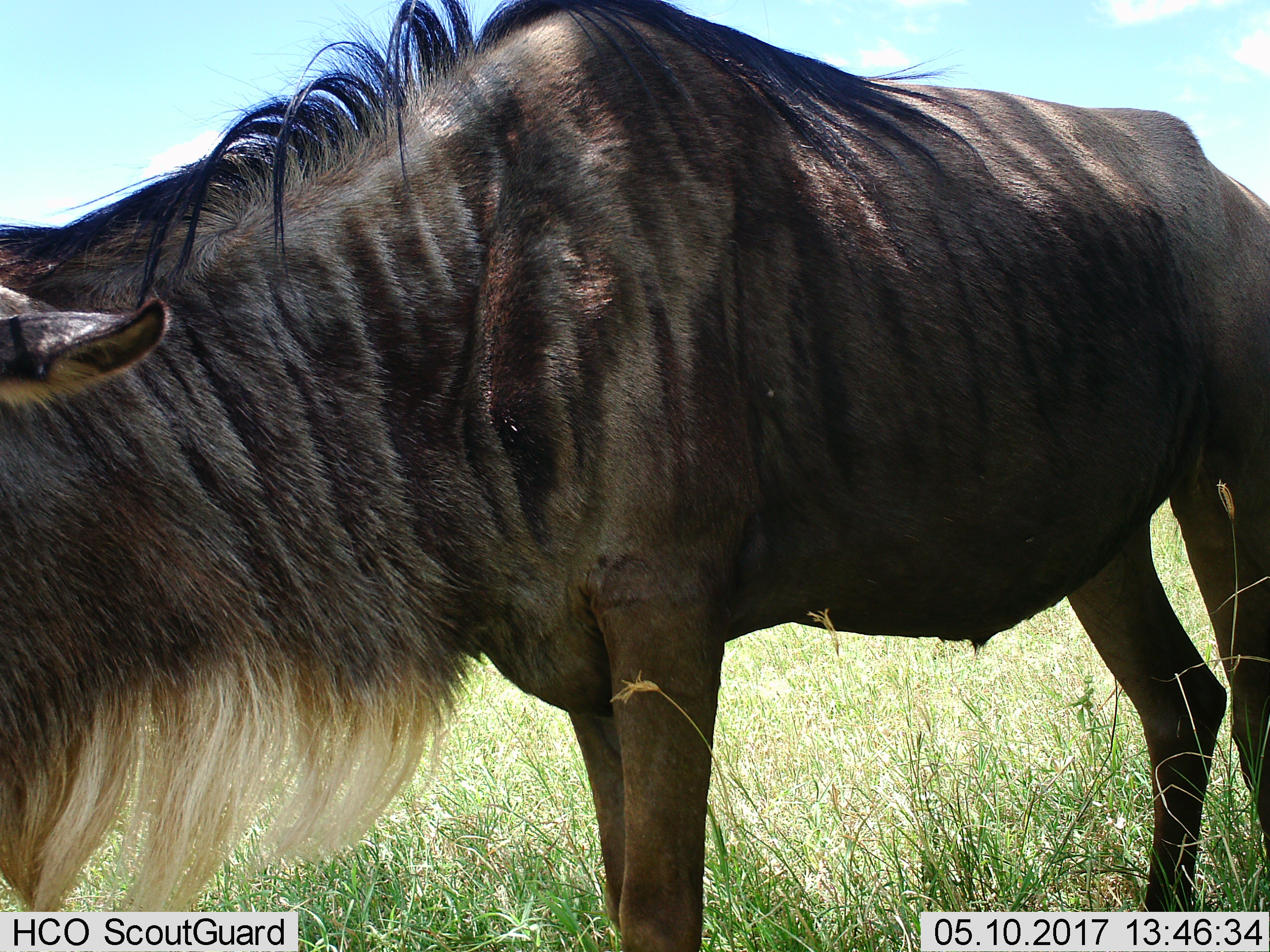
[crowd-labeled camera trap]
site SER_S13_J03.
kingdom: Animalia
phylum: Chordata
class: Mammalia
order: Artiodactyla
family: Bovidae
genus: Connochaetes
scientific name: Connochaetes taurinus taurinus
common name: blue wildebeest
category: wildebeestblue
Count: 1.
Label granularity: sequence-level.